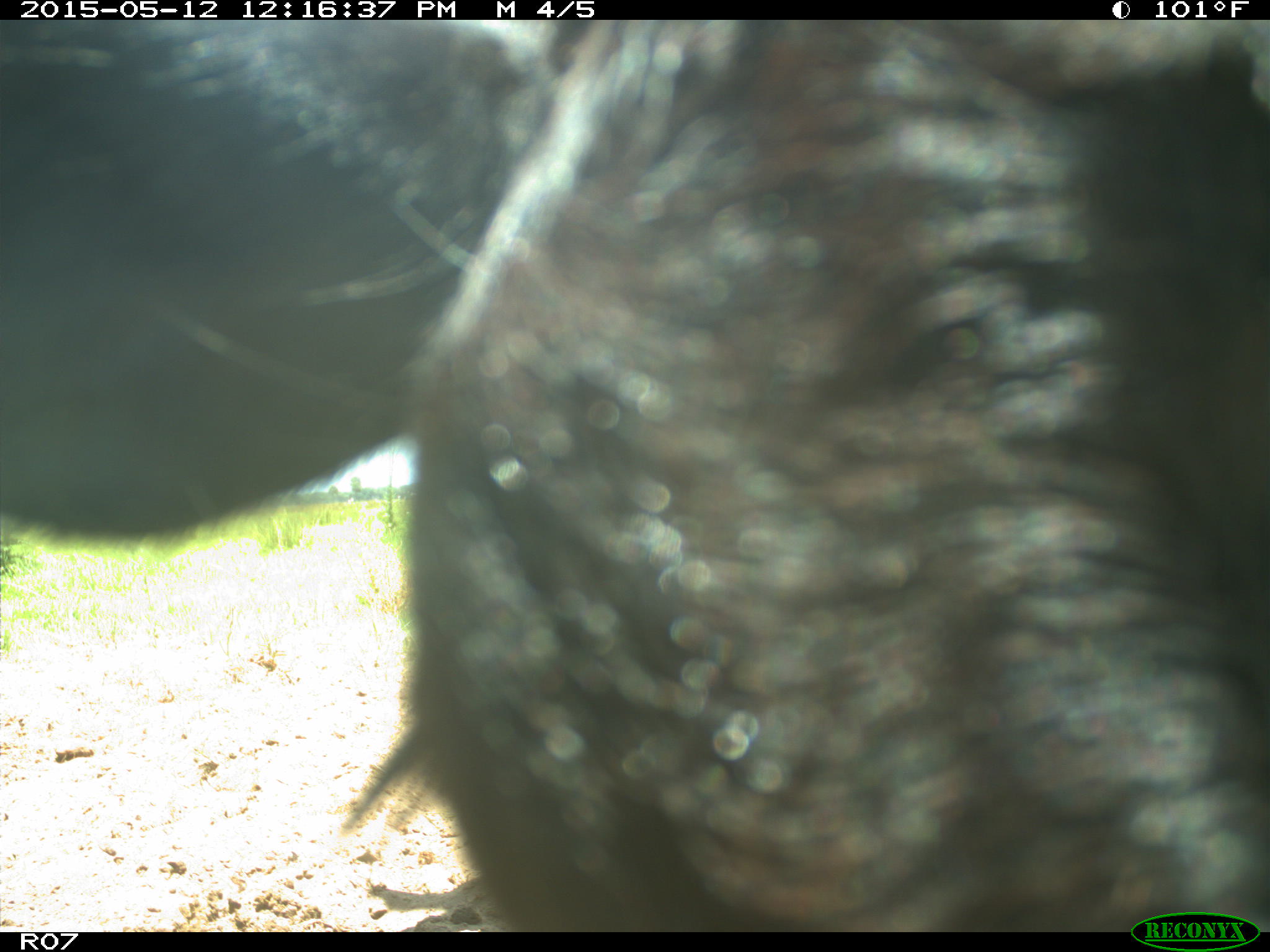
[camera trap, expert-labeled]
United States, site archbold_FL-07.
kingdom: Animalia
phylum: Chordata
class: Mammalia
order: Artiodactyla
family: Bovidae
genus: Bos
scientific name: Bos taurus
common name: domestic cow